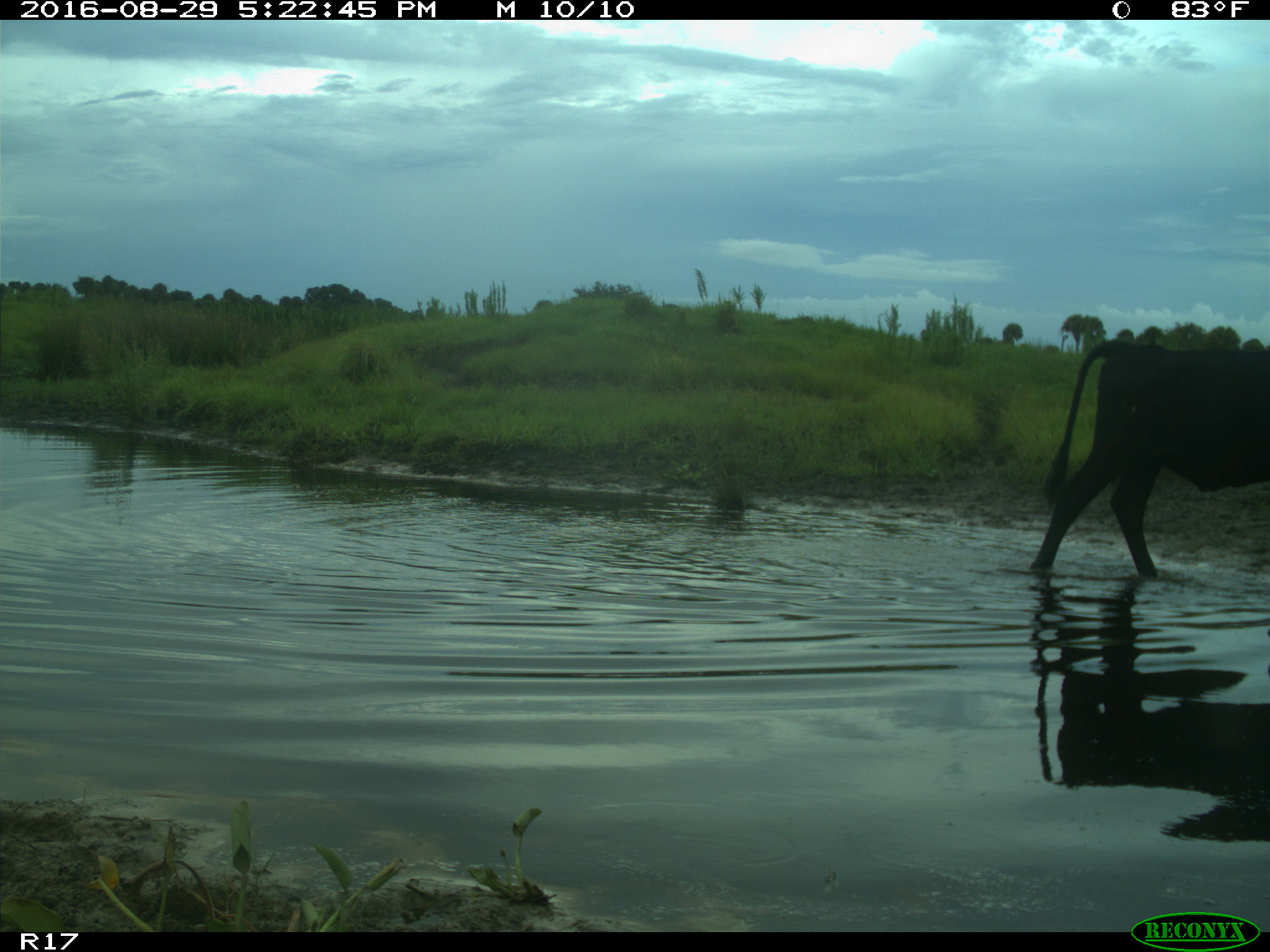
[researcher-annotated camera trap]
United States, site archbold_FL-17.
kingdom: Animalia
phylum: Chordata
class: Mammalia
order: Artiodactyla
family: Bovidae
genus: Bos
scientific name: Bos taurus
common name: domestic cow